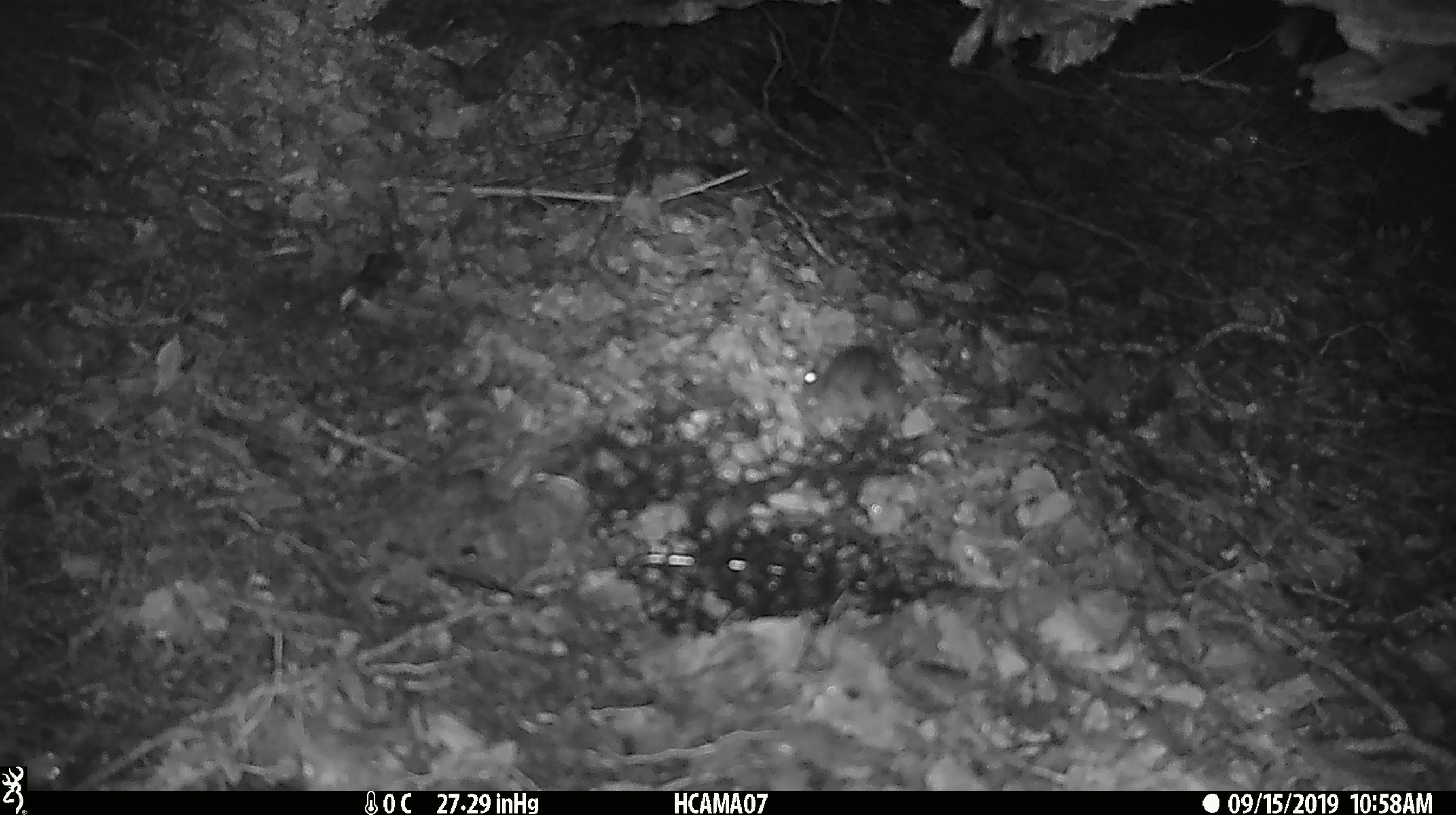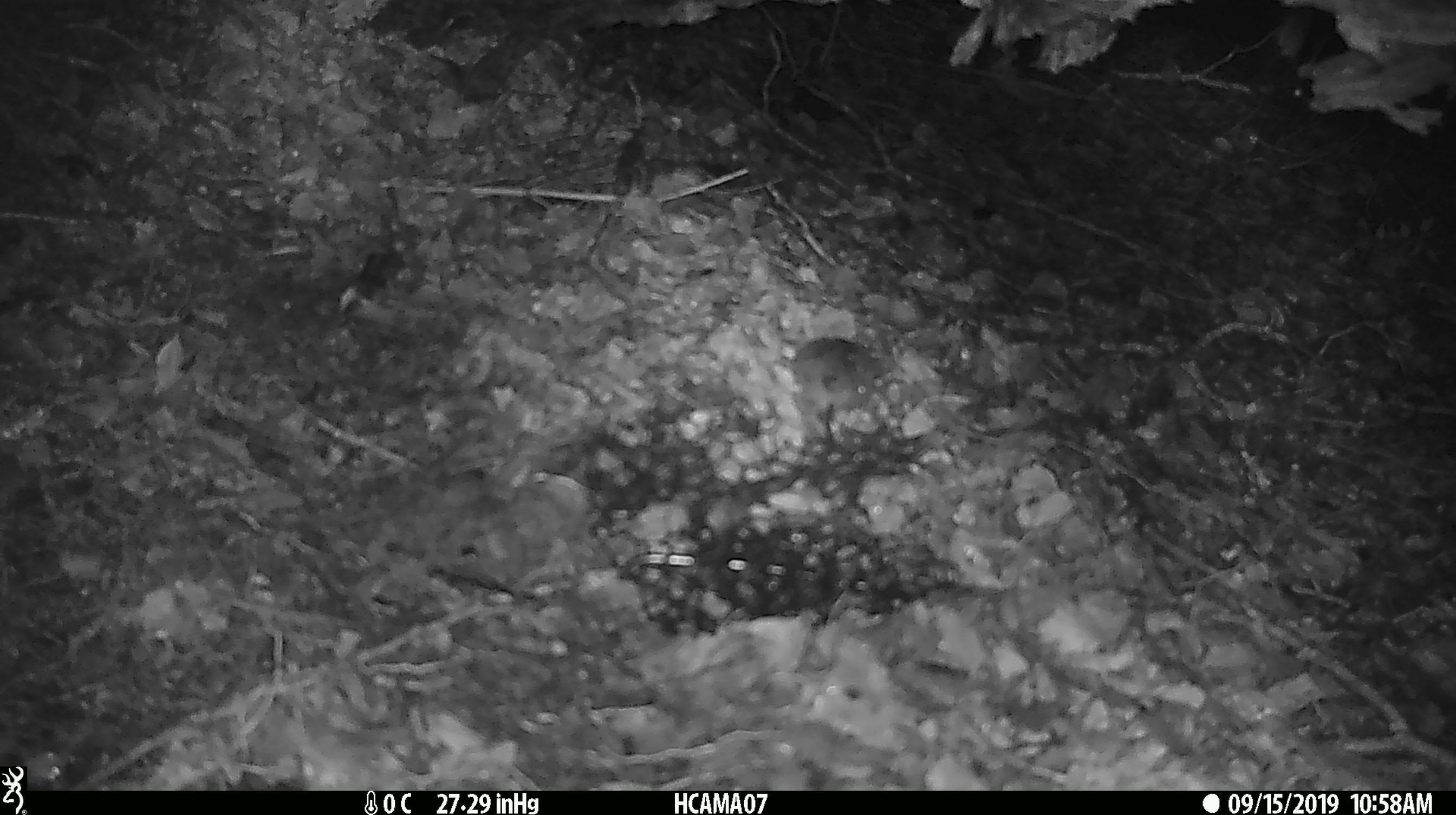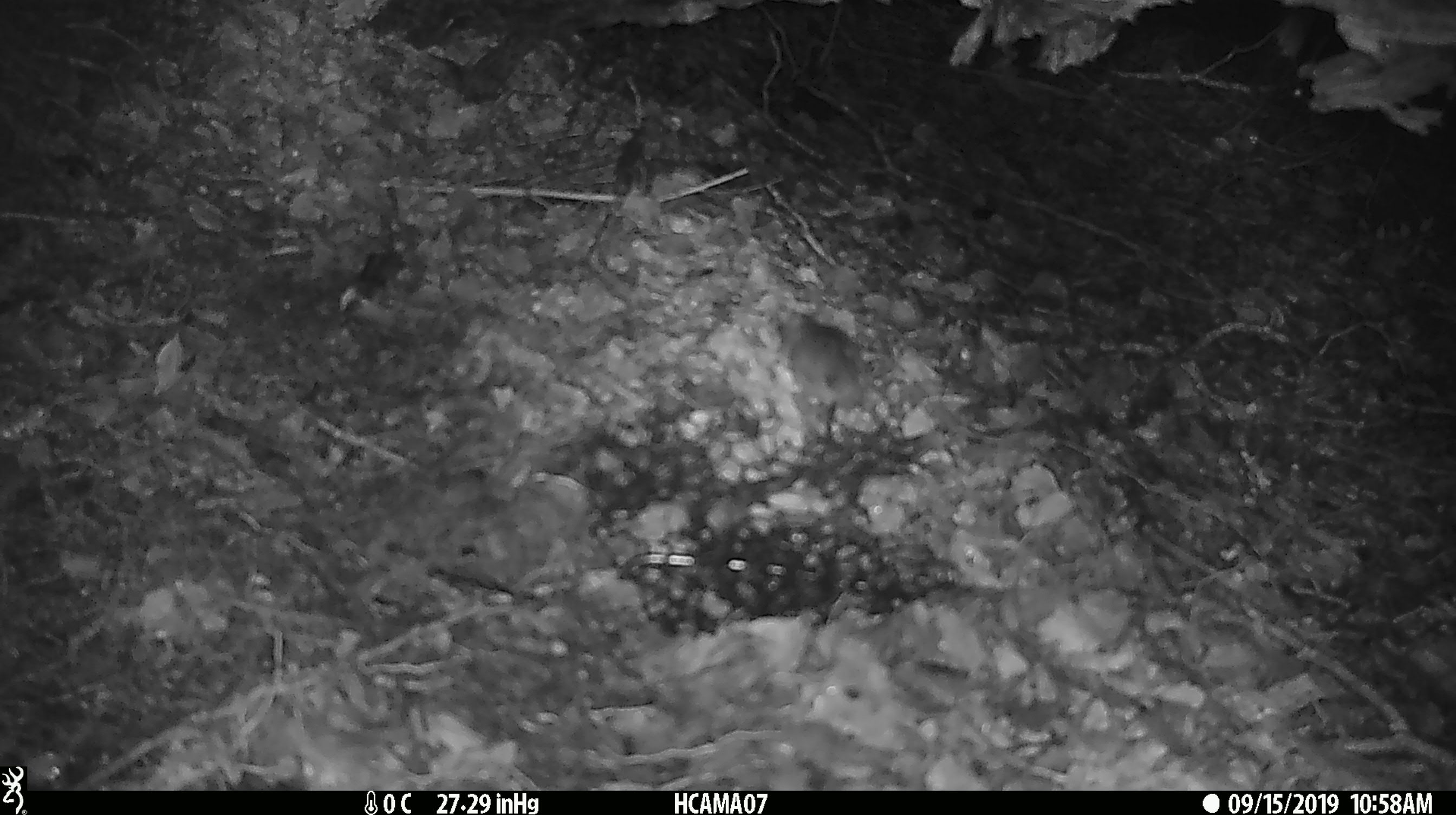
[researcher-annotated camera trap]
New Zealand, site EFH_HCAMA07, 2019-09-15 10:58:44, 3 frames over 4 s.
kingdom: Animalia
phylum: Chordata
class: Mammalia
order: Rodentia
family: Muridae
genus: Mus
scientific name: Mus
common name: mouse